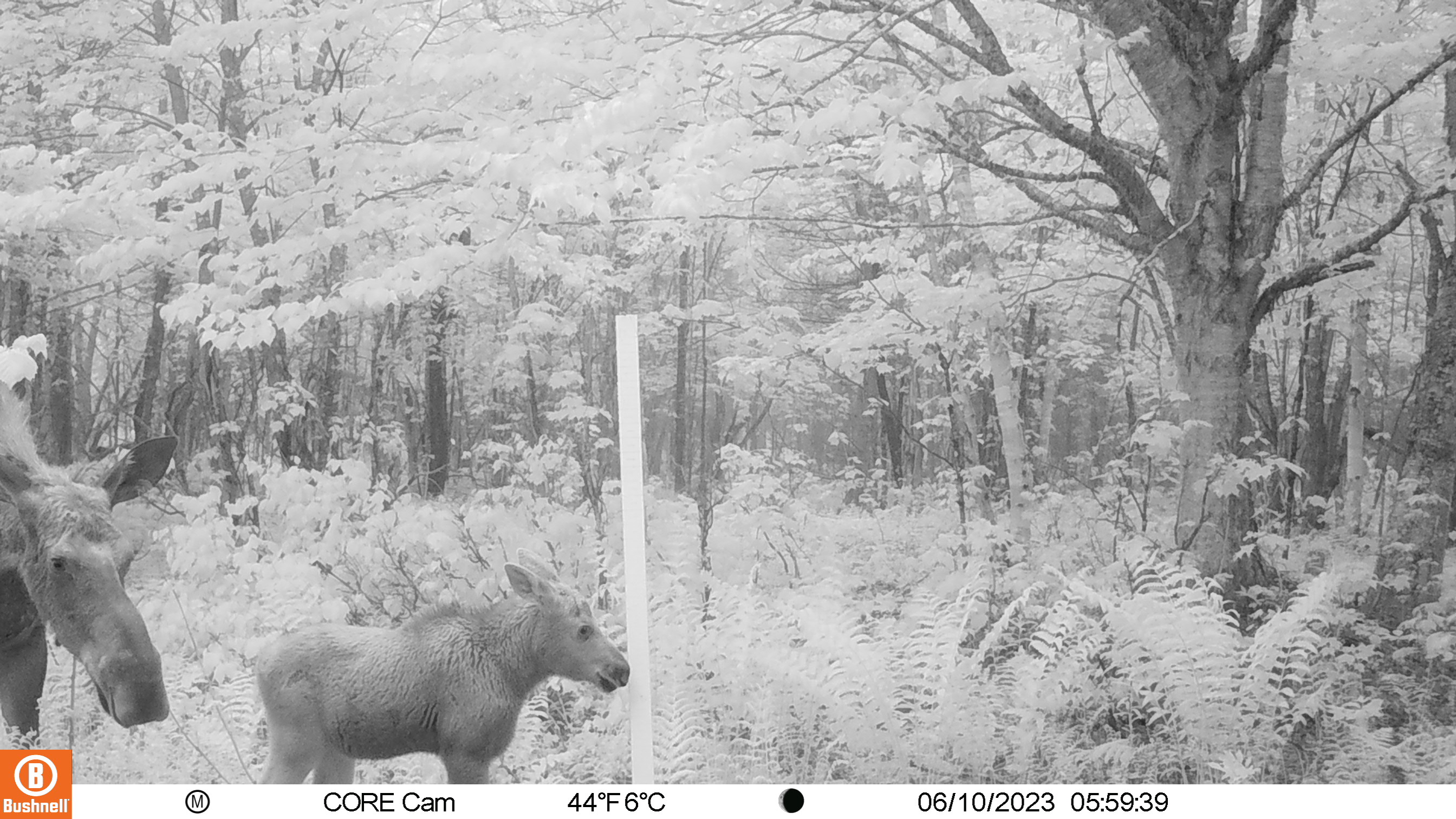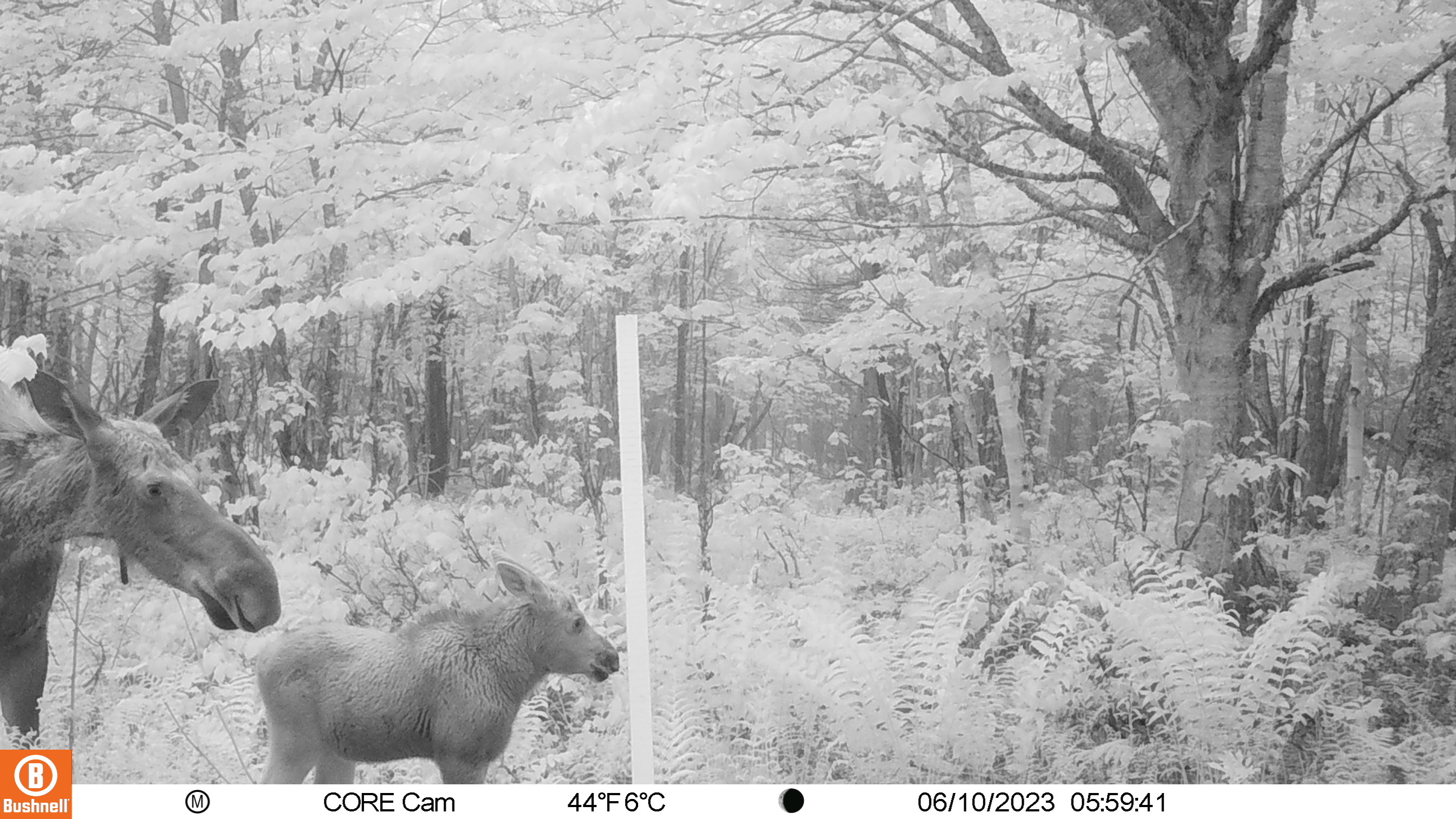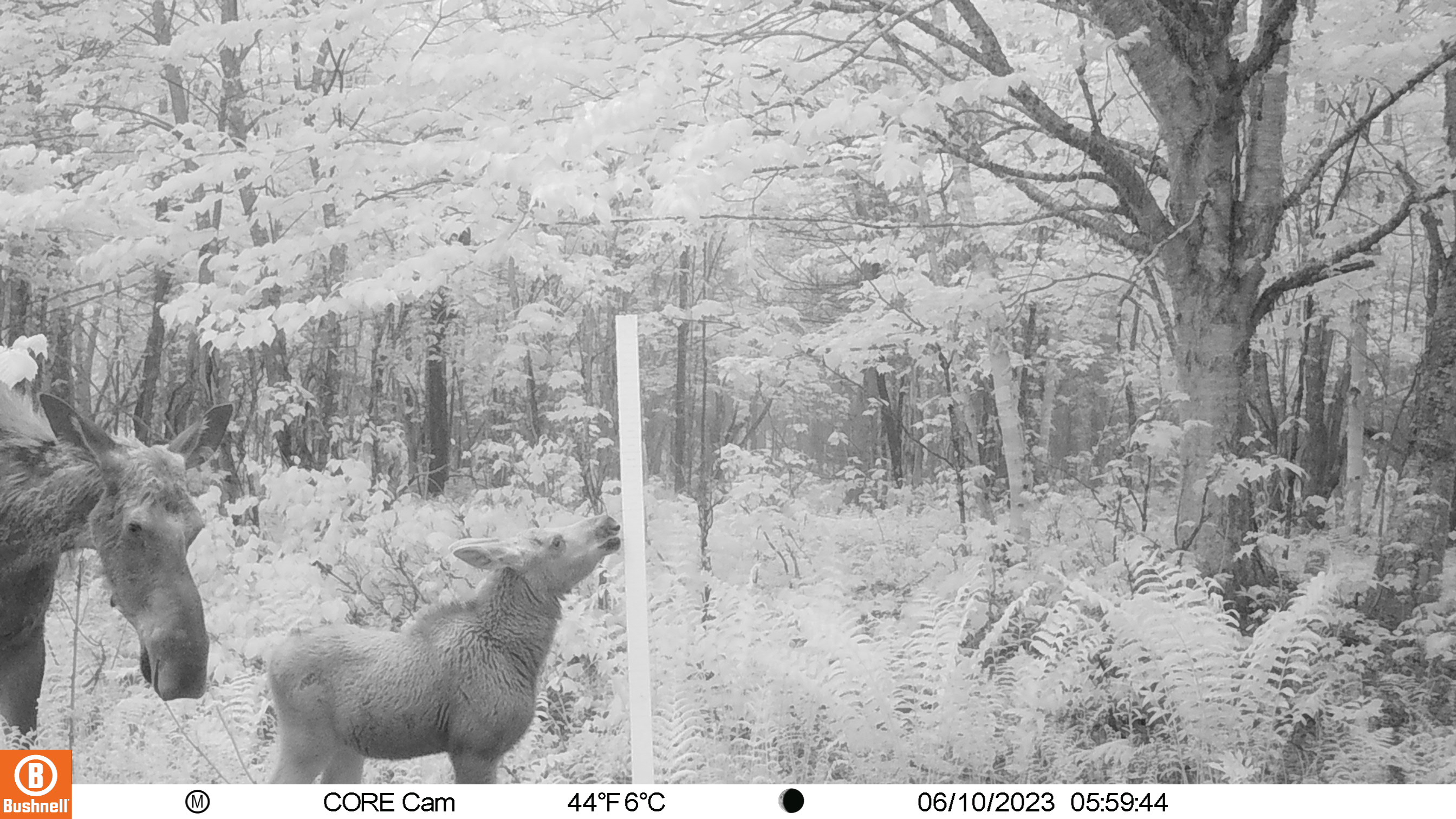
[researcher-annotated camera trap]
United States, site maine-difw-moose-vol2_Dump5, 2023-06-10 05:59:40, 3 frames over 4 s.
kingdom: Animalia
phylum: Chordata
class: Mammalia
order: Artiodactyla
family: Cervidae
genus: Alces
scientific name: Alces alces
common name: moose